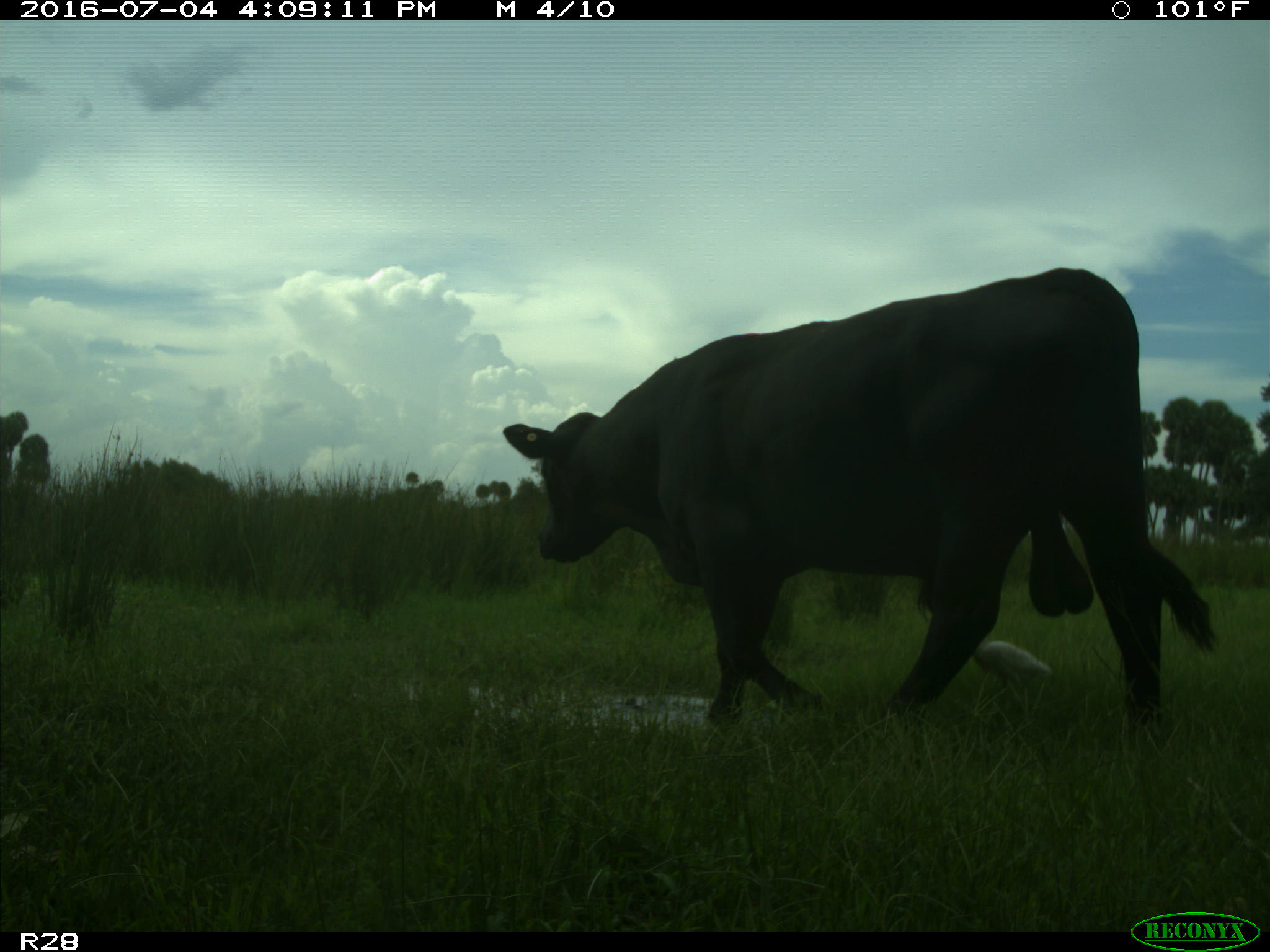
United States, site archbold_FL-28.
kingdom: Animalia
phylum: Chordata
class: Mammalia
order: Artiodactyla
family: Bovidae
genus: Bos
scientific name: Bos taurus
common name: domestic cow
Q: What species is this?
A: Bos taurus (domestic cow).